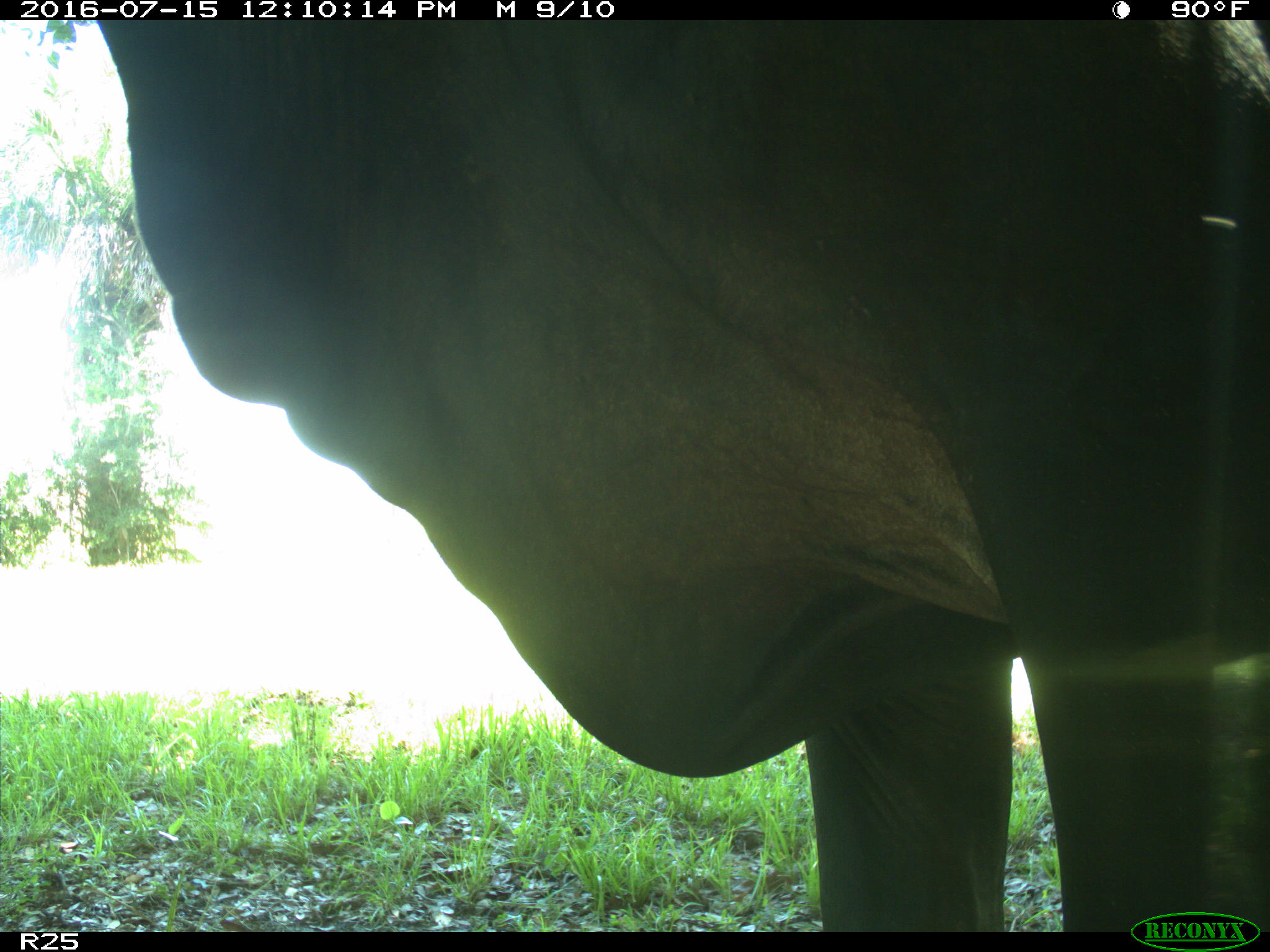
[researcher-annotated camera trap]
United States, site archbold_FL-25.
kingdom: Animalia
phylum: Chordata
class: Mammalia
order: Artiodactyla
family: Bovidae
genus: Bos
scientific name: Bos taurus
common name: domestic cow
Bos taurus (domestic cow).